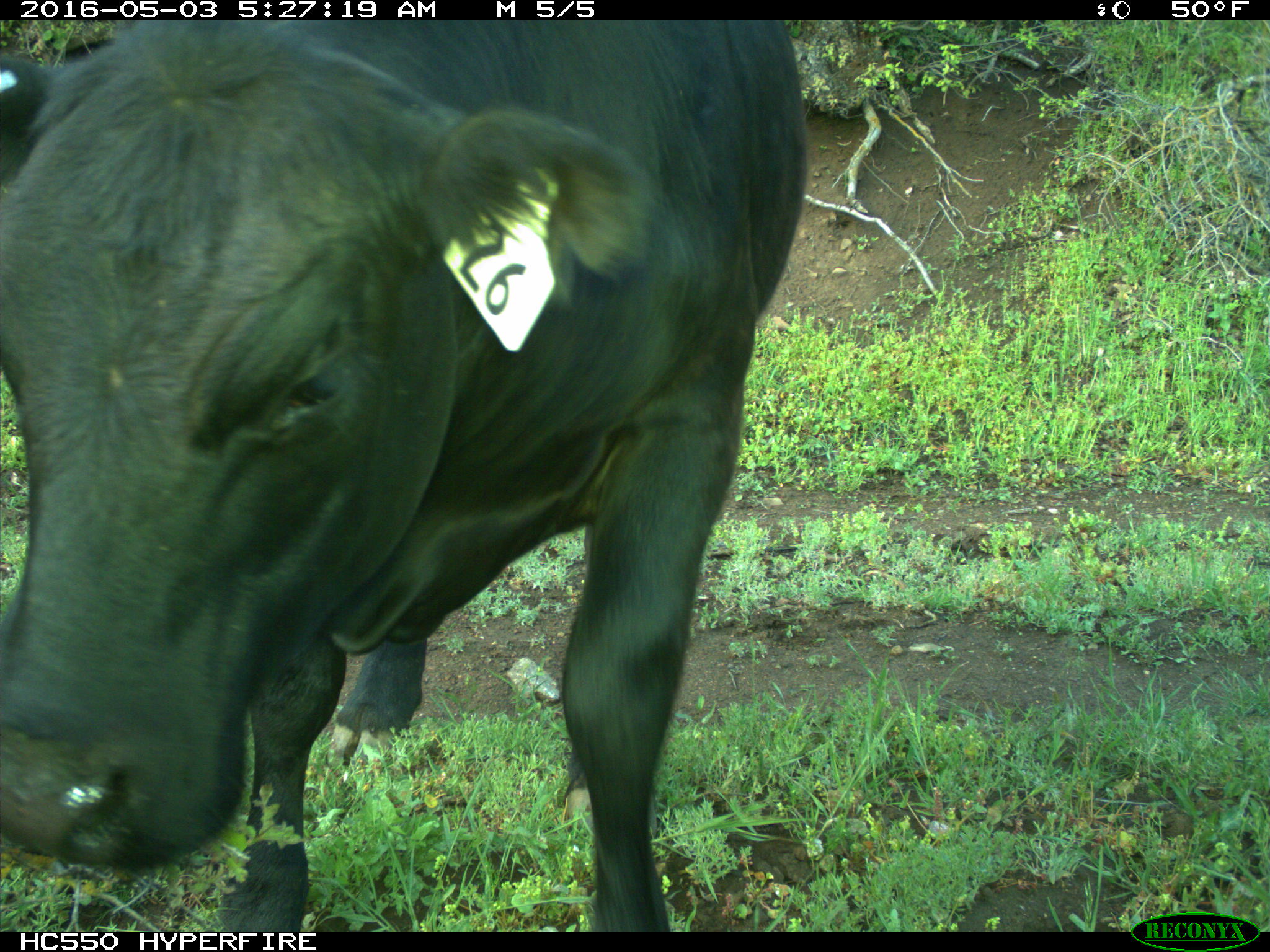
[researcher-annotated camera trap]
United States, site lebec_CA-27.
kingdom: Animalia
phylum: Chordata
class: Mammalia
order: Artiodactyla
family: Bovidae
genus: Bos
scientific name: Bos taurus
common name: domestic cow